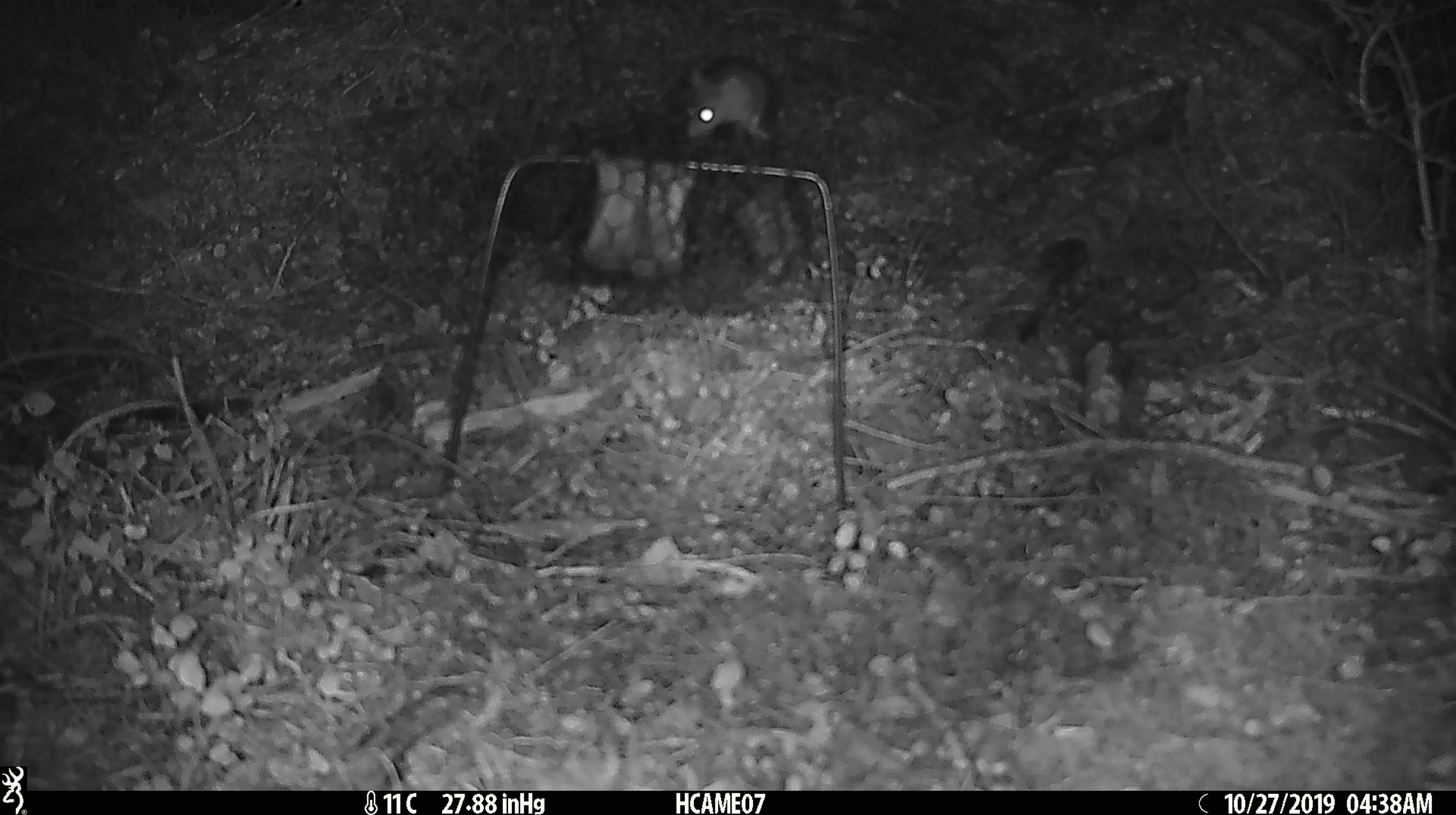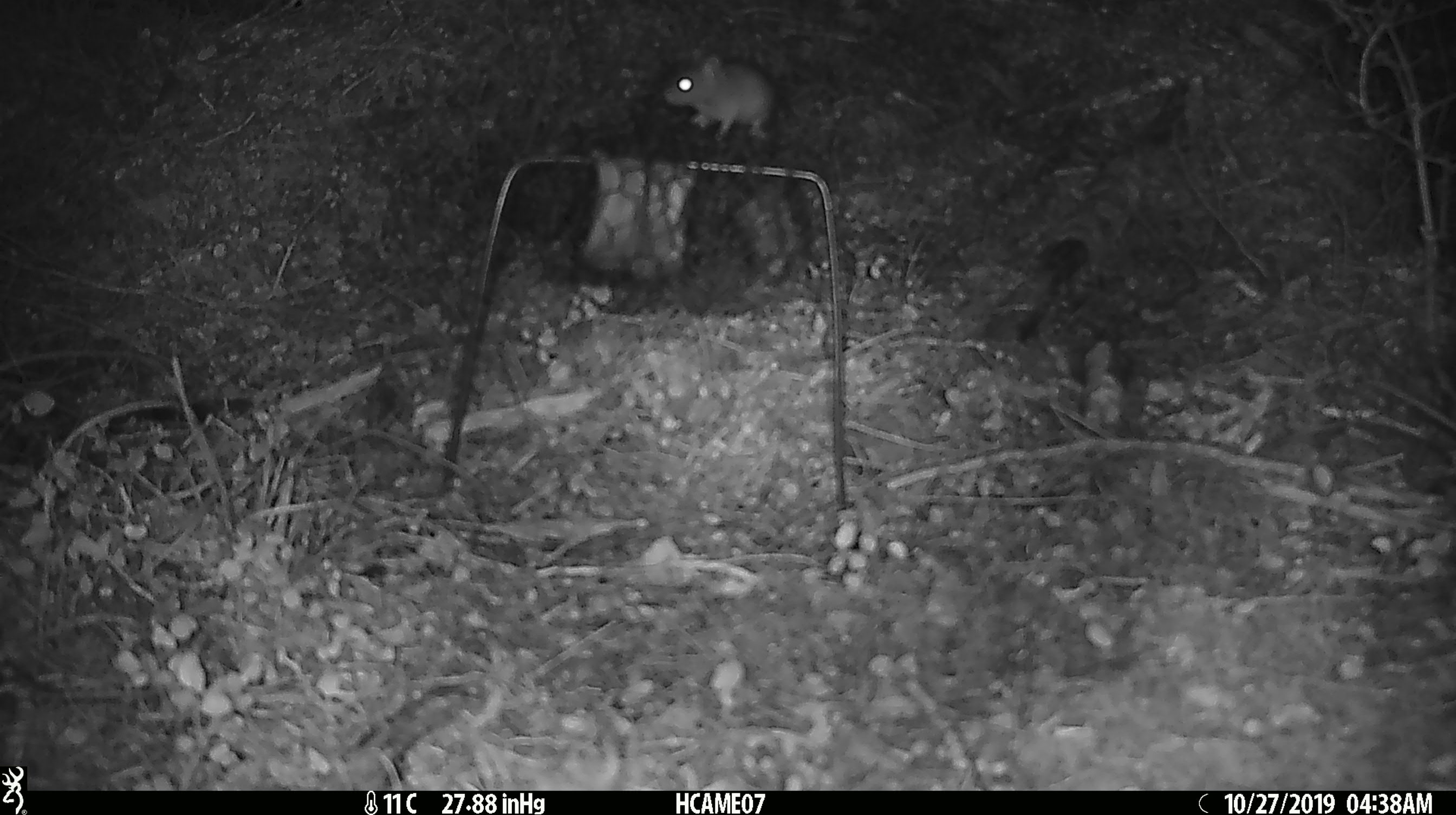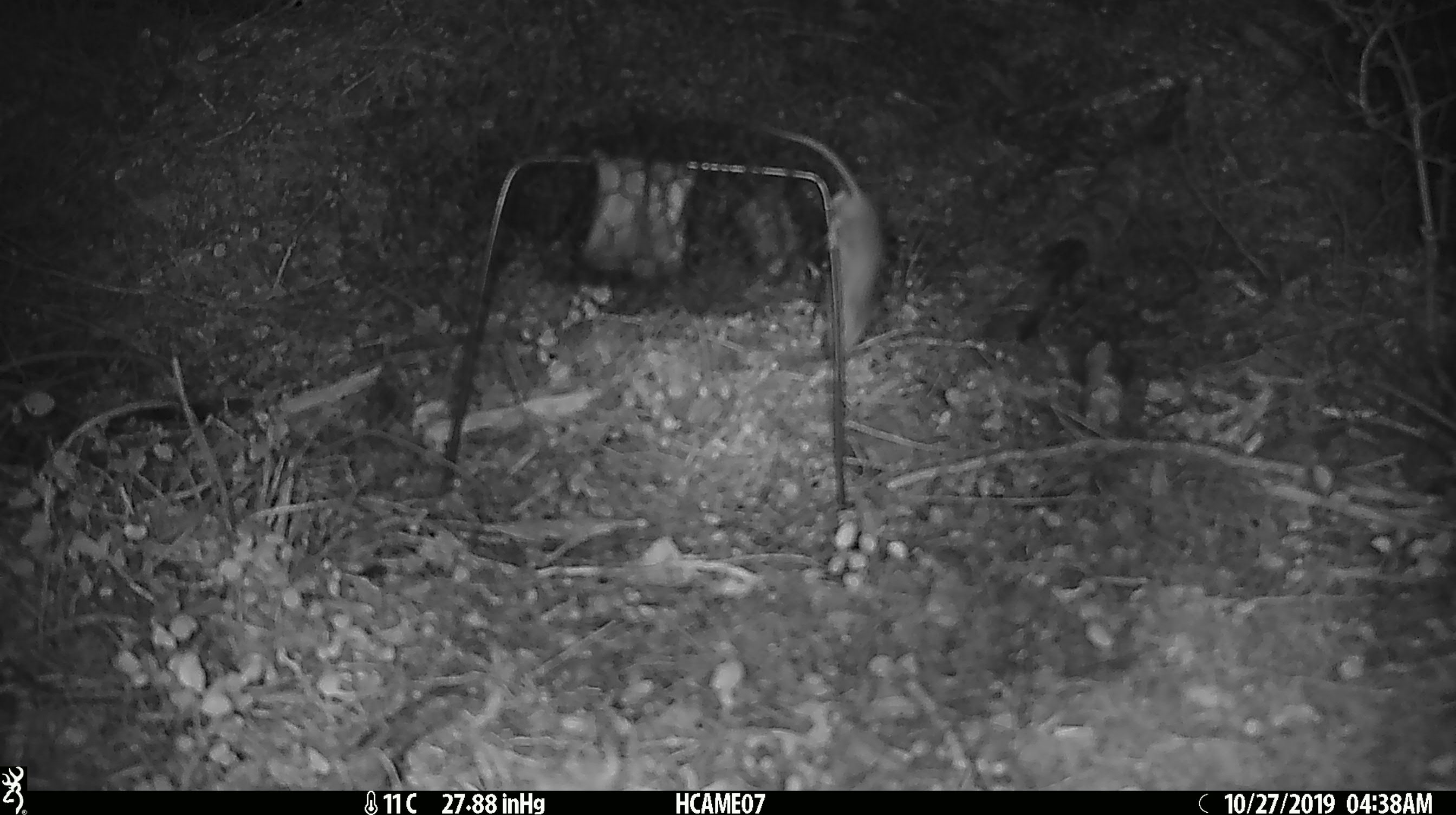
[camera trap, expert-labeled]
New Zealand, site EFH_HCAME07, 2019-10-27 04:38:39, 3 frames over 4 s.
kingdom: Animalia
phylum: Chordata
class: Mammalia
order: Rodentia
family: Muridae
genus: Mus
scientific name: Mus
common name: mouse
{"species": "mouse (Mus)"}